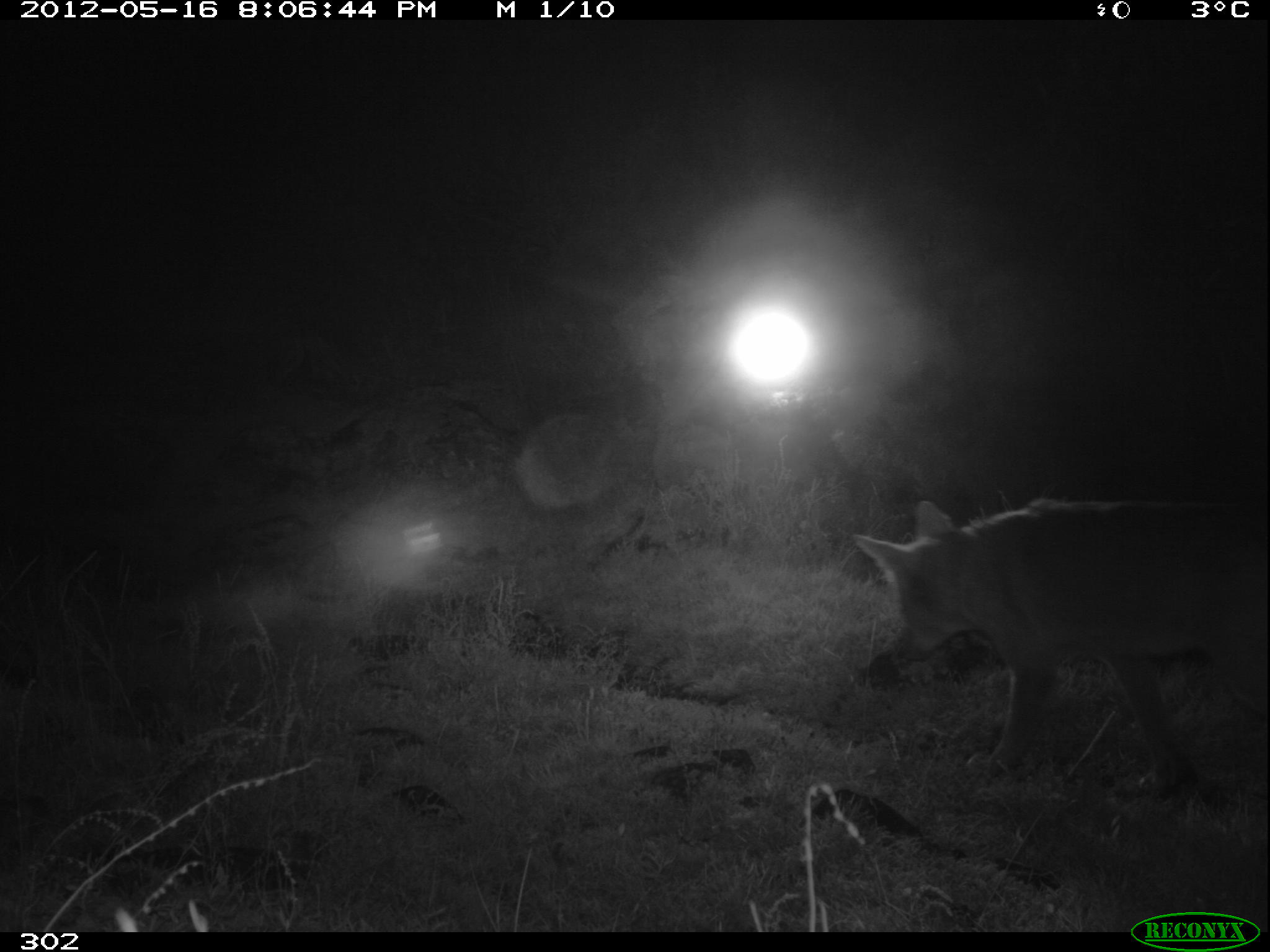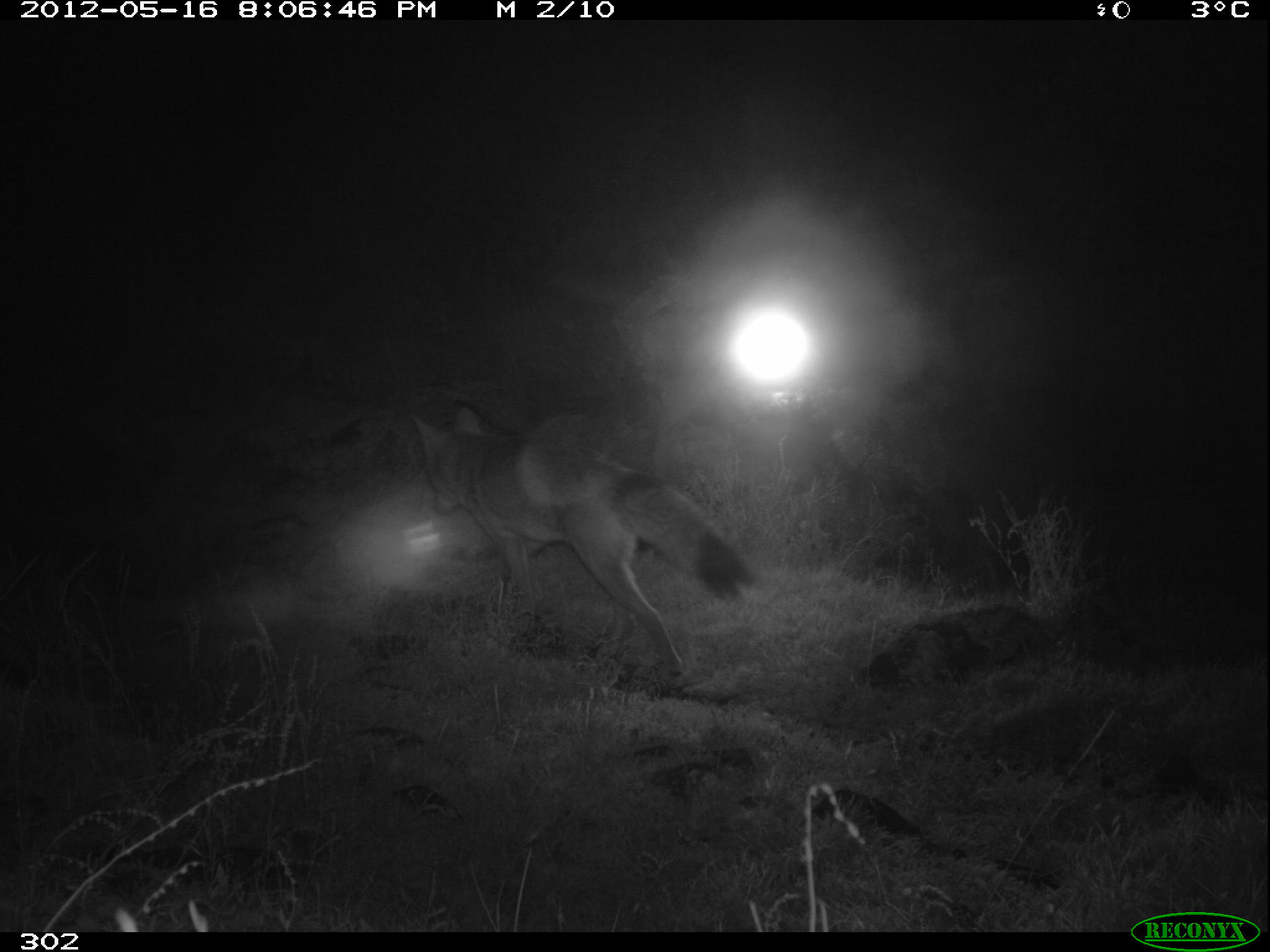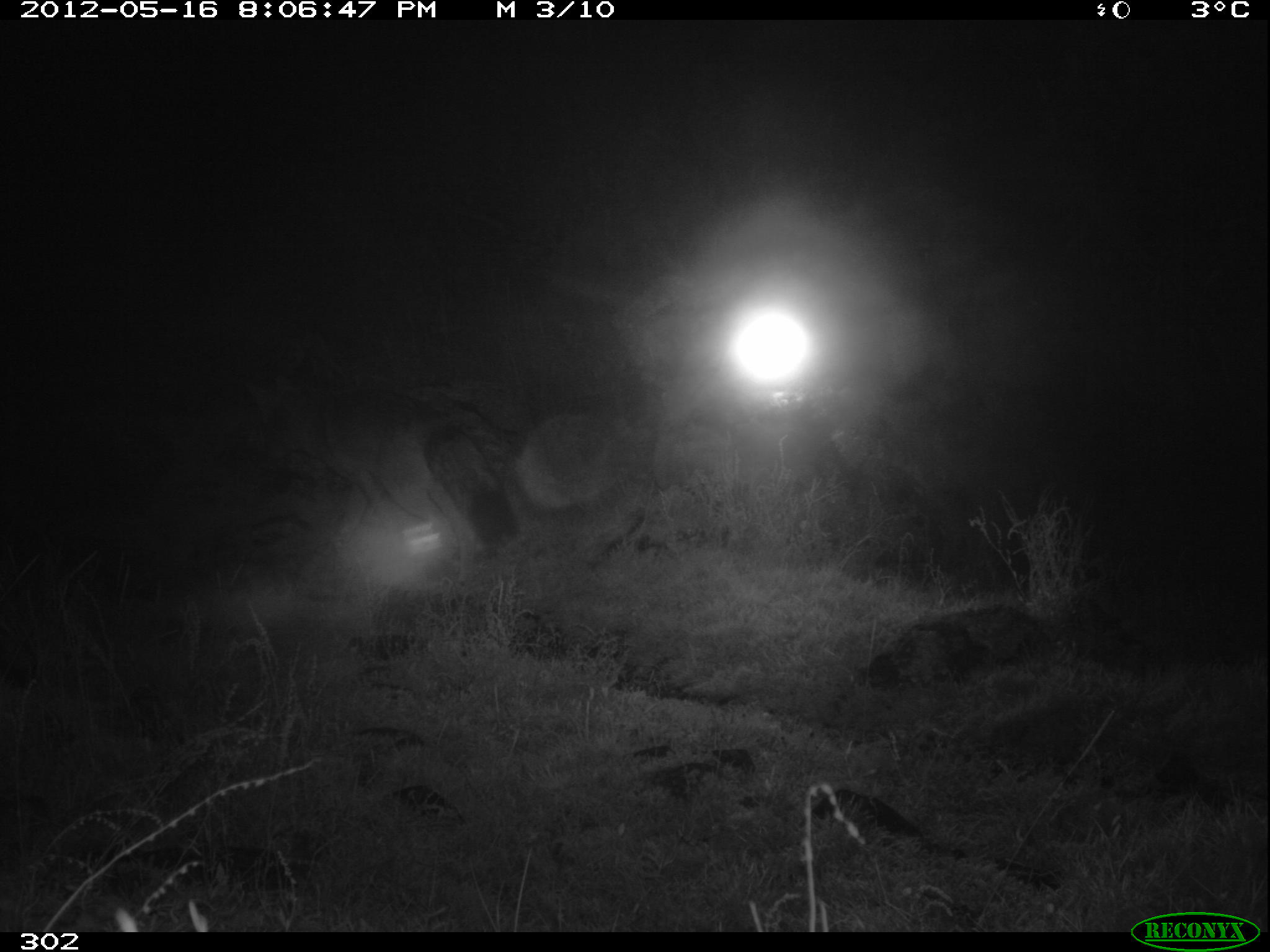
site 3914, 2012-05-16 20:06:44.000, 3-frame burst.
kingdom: Animalia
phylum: Chordata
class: Mammalia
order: Carnivora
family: Canidae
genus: Lycalopex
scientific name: Lycalopex culpaeus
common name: culpeo